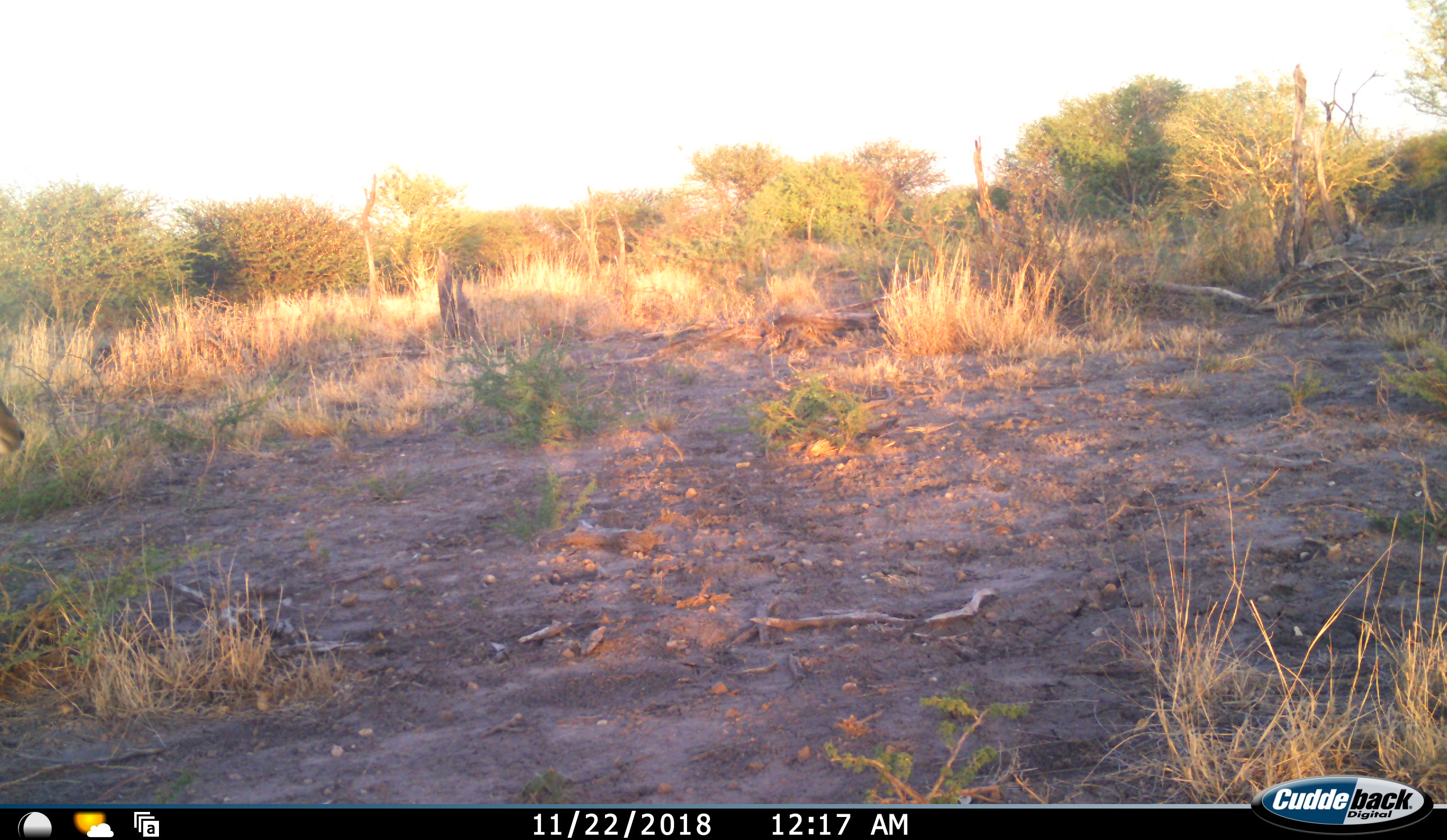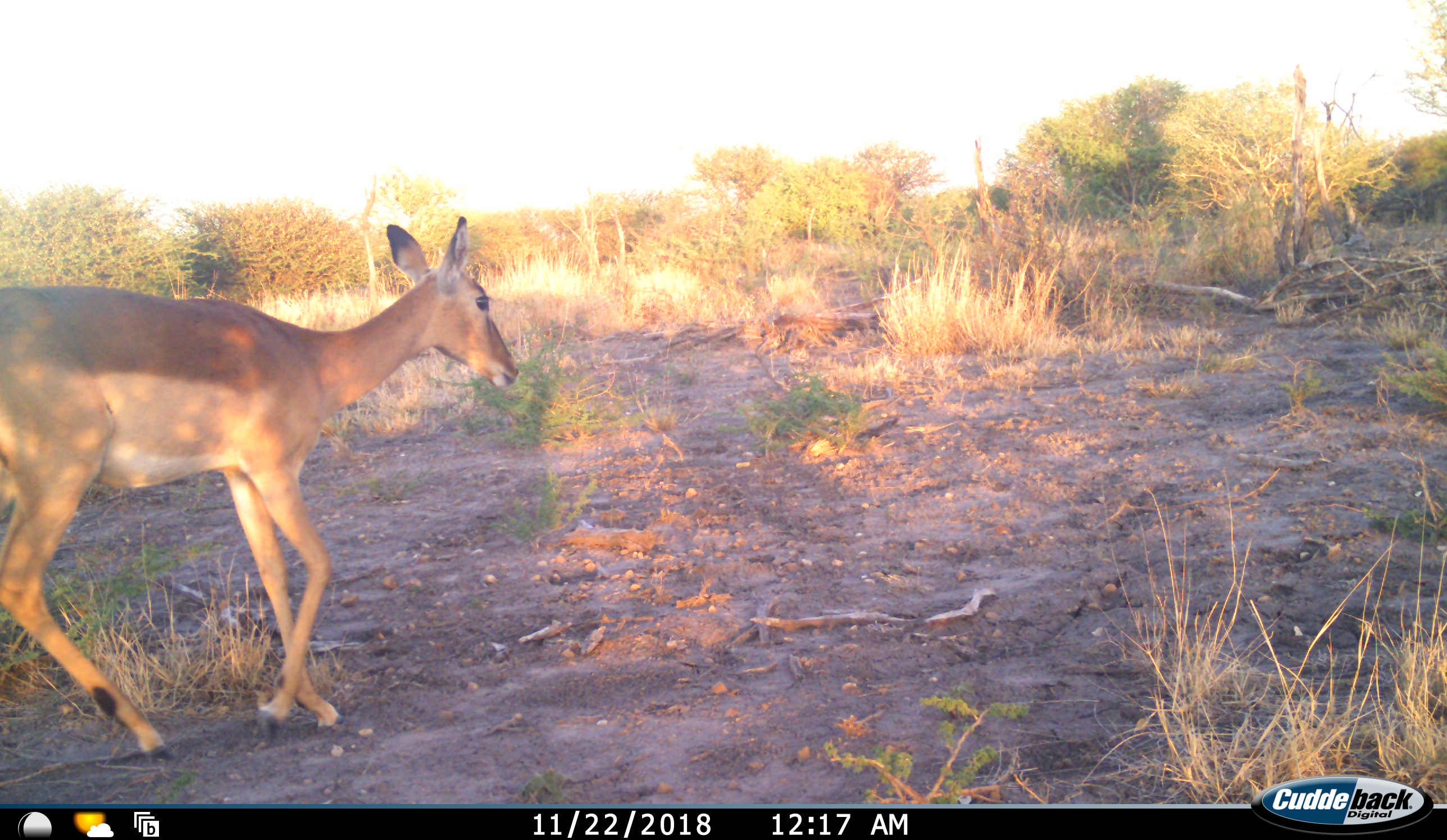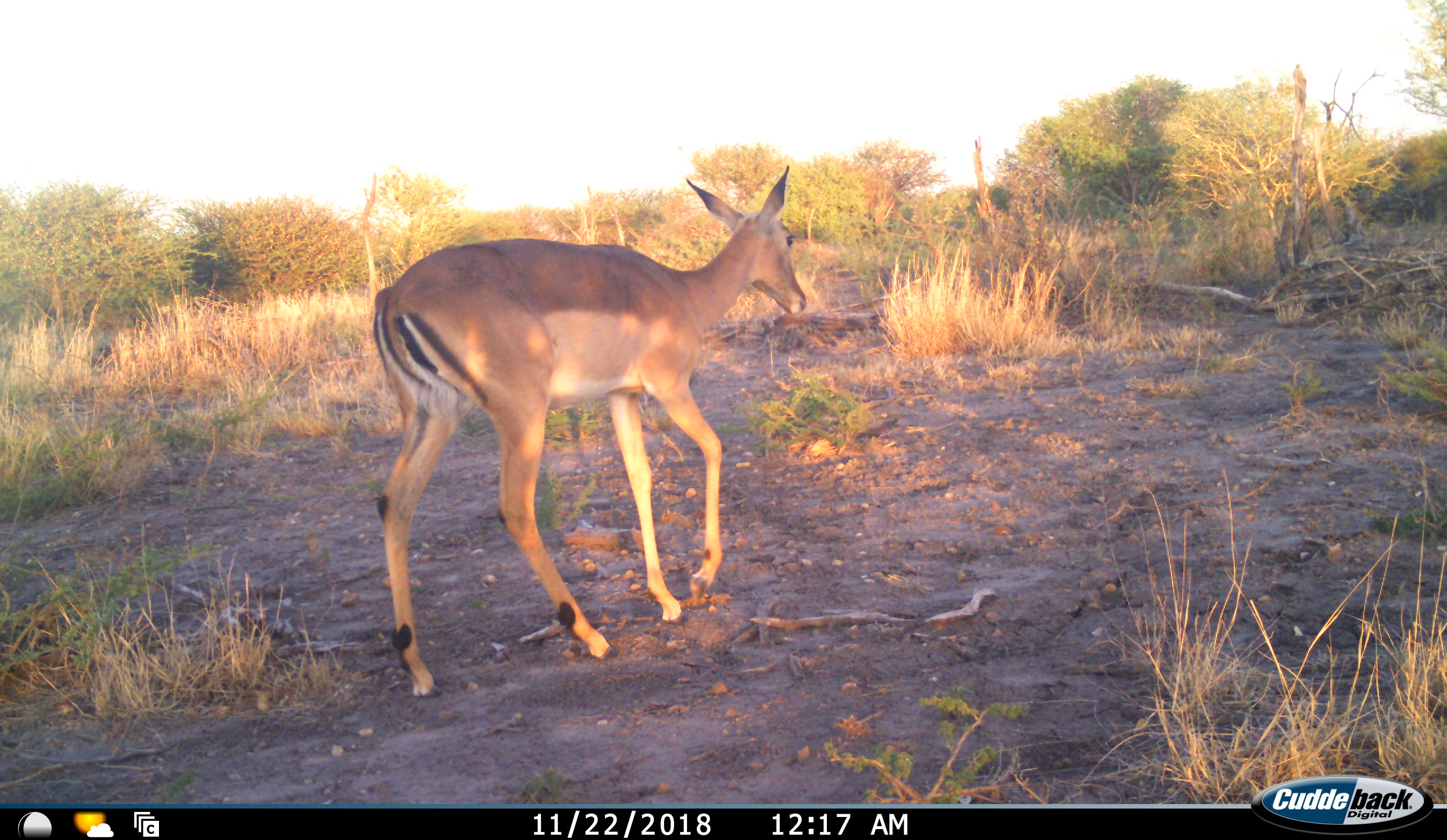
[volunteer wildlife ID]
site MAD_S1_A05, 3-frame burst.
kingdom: Animalia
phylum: Chordata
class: Mammalia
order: Artiodactyla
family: Bovidae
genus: Aepyceros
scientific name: Aepyceros melampus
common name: impala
Impala (Aepyceros melampus), count 1. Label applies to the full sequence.